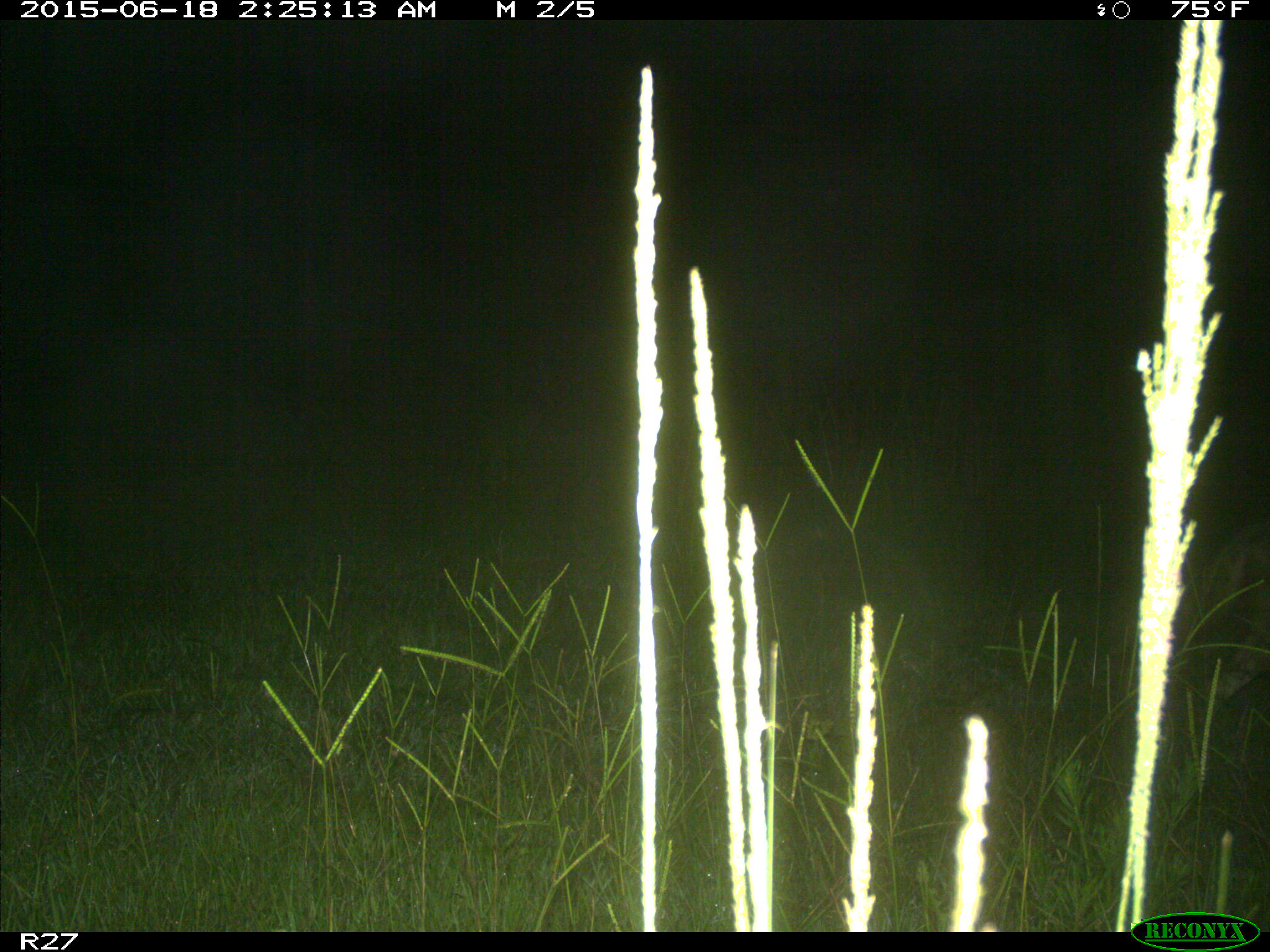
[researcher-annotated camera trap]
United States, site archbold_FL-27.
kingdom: Animalia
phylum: Chordata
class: Mammalia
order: Carnivora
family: Canidae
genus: Canis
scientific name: Canis latrans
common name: coyote